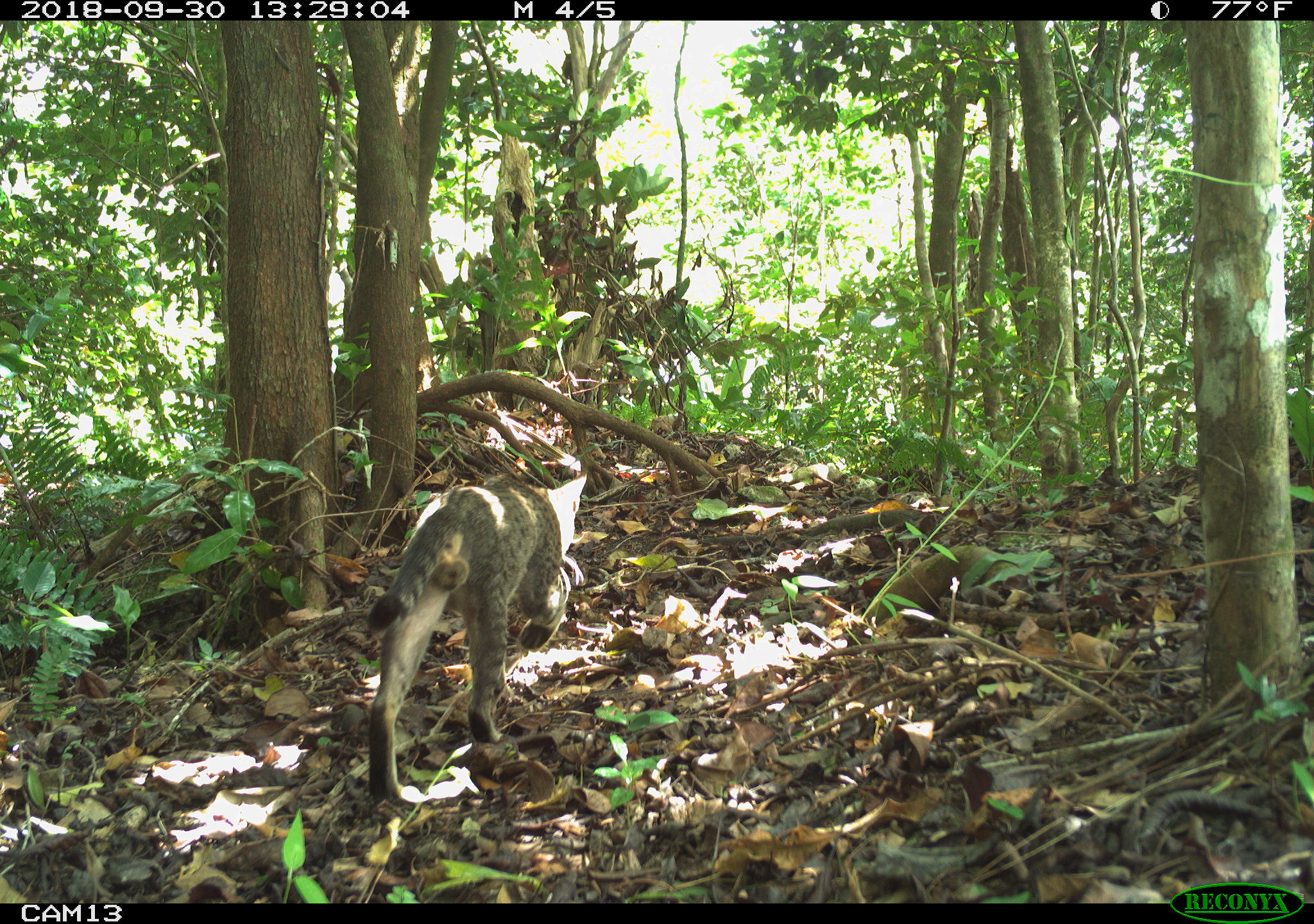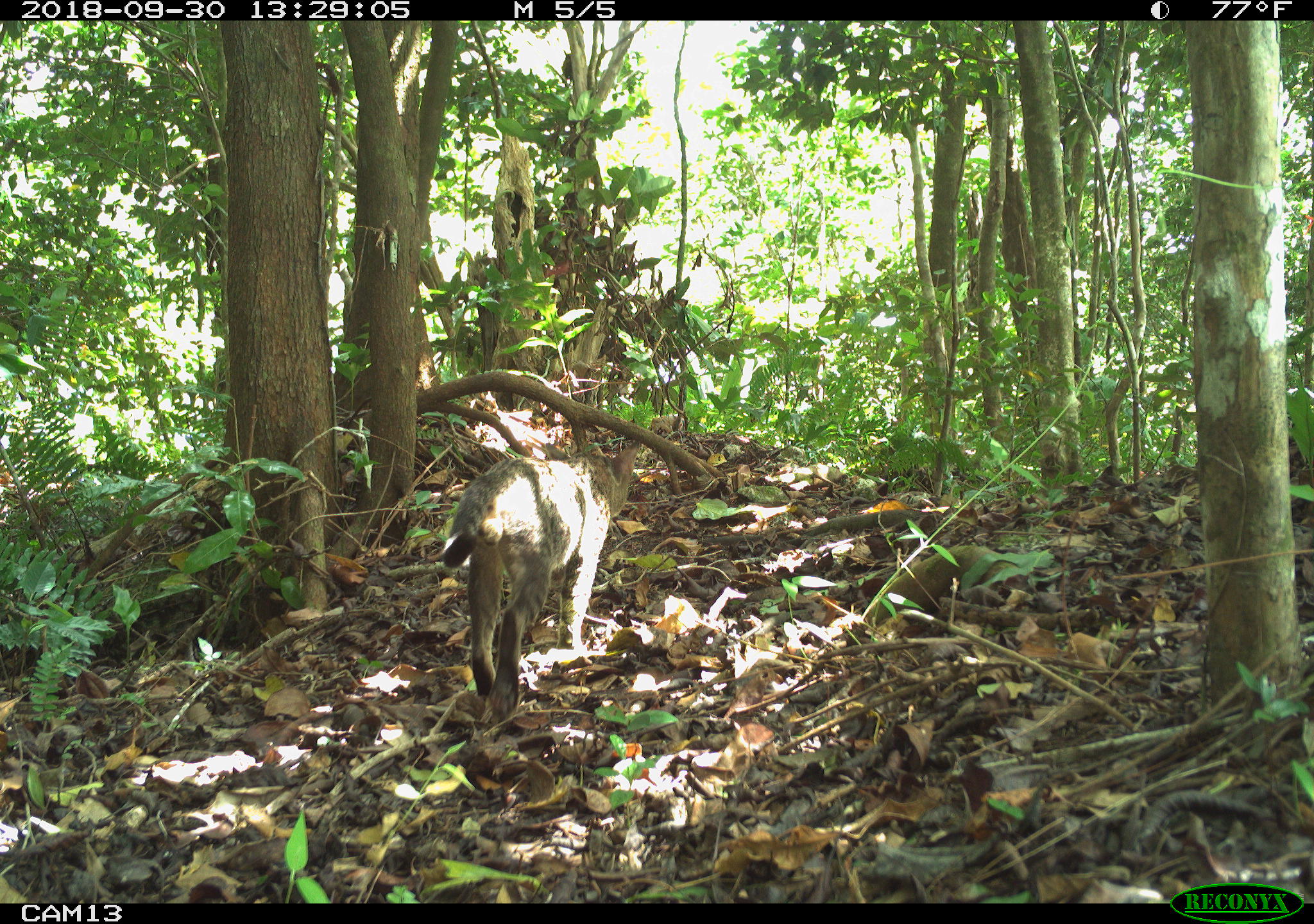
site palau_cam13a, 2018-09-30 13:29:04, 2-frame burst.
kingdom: Animalia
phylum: Chordata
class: Mammalia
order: Carnivora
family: Felidae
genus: Felis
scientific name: Felis catus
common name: cat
Cat (Felis catus).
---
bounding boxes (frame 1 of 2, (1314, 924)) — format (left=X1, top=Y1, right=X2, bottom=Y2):
cat: (left=362, top=472, right=584, bottom=808)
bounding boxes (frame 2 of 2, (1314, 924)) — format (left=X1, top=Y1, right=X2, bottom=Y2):
cat: (left=437, top=440, right=638, bottom=719)